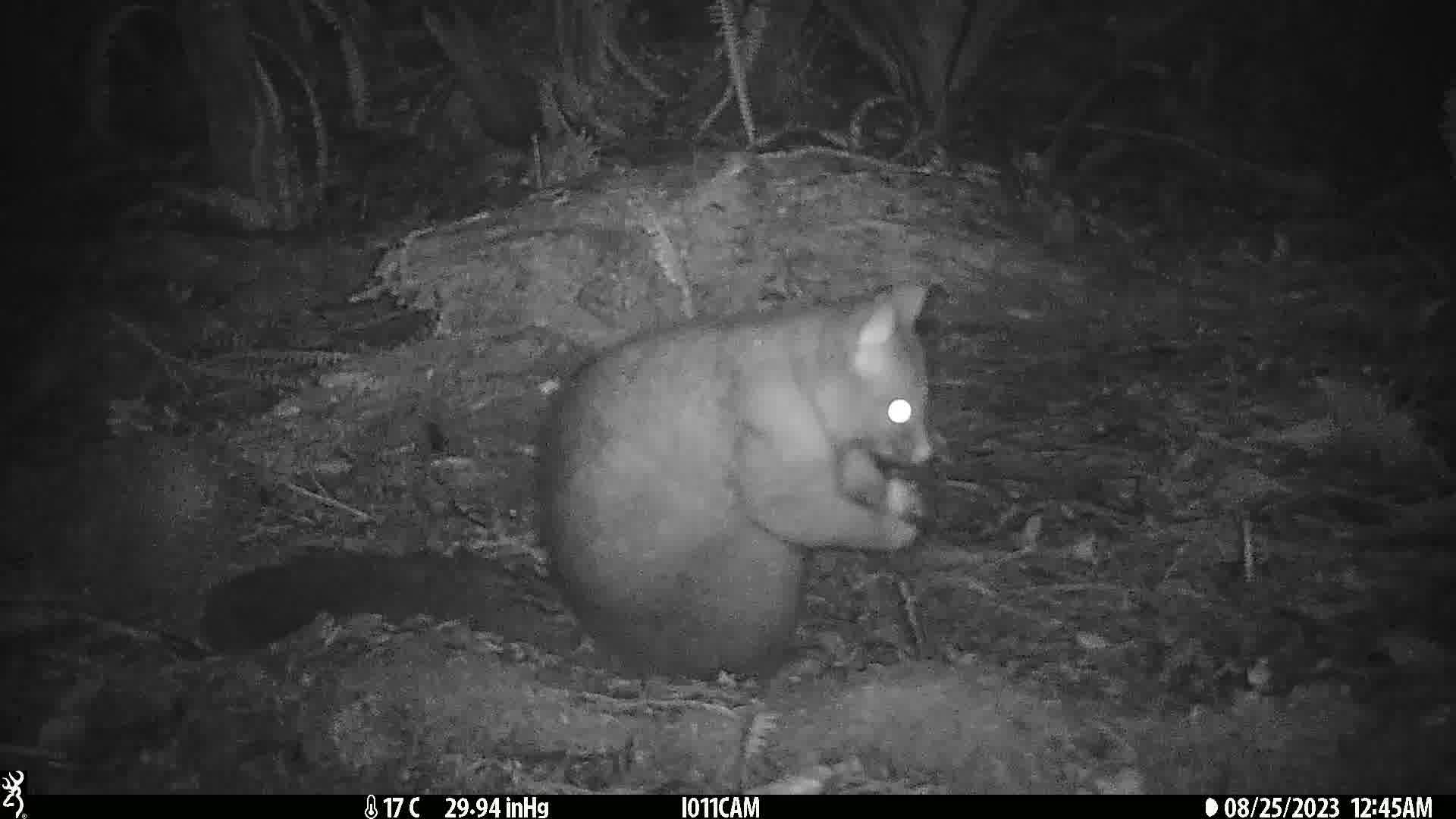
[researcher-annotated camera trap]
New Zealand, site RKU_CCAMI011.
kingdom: Animalia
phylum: Chordata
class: Mammalia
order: Diprotodontia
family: Phalangeridae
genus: Trichosurus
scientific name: Trichosurus vulpecula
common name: common brushtail possum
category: possum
Possum (common brushtail possum) (Trichosurus vulpecula).